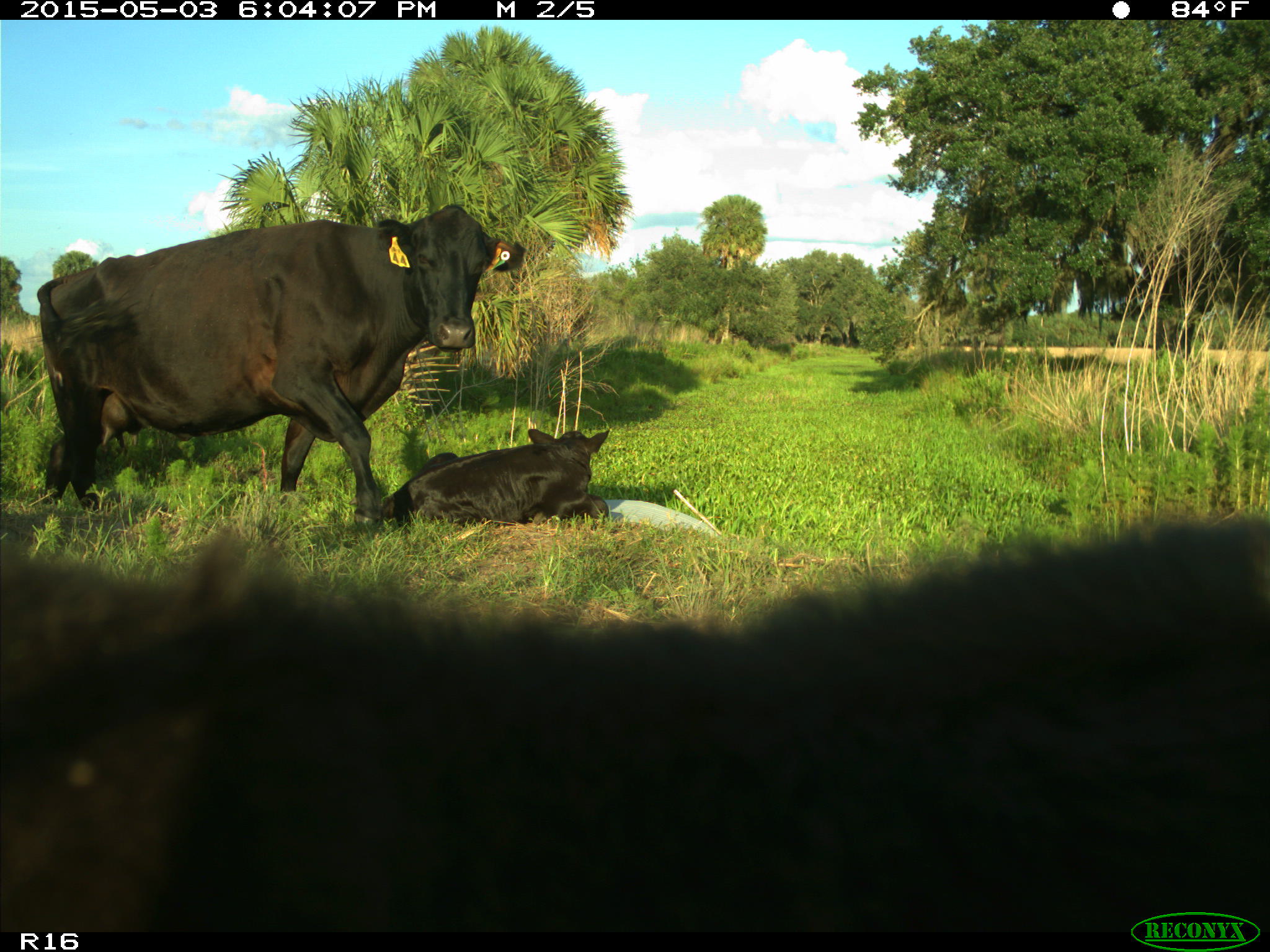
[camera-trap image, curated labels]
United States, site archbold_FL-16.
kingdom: Animalia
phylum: Chordata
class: Mammalia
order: Artiodactyla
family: Bovidae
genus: Bos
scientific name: Bos taurus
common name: domestic cow